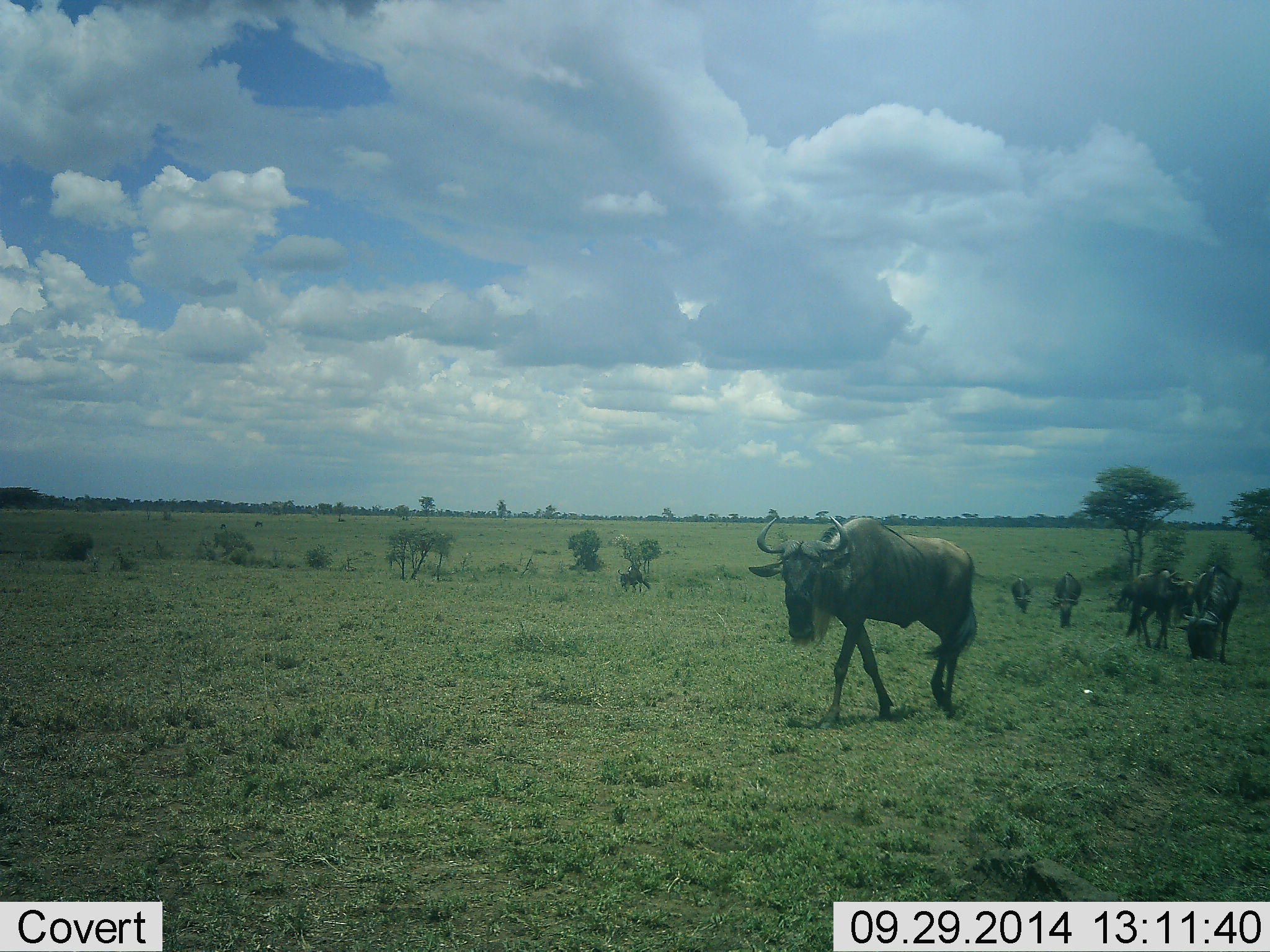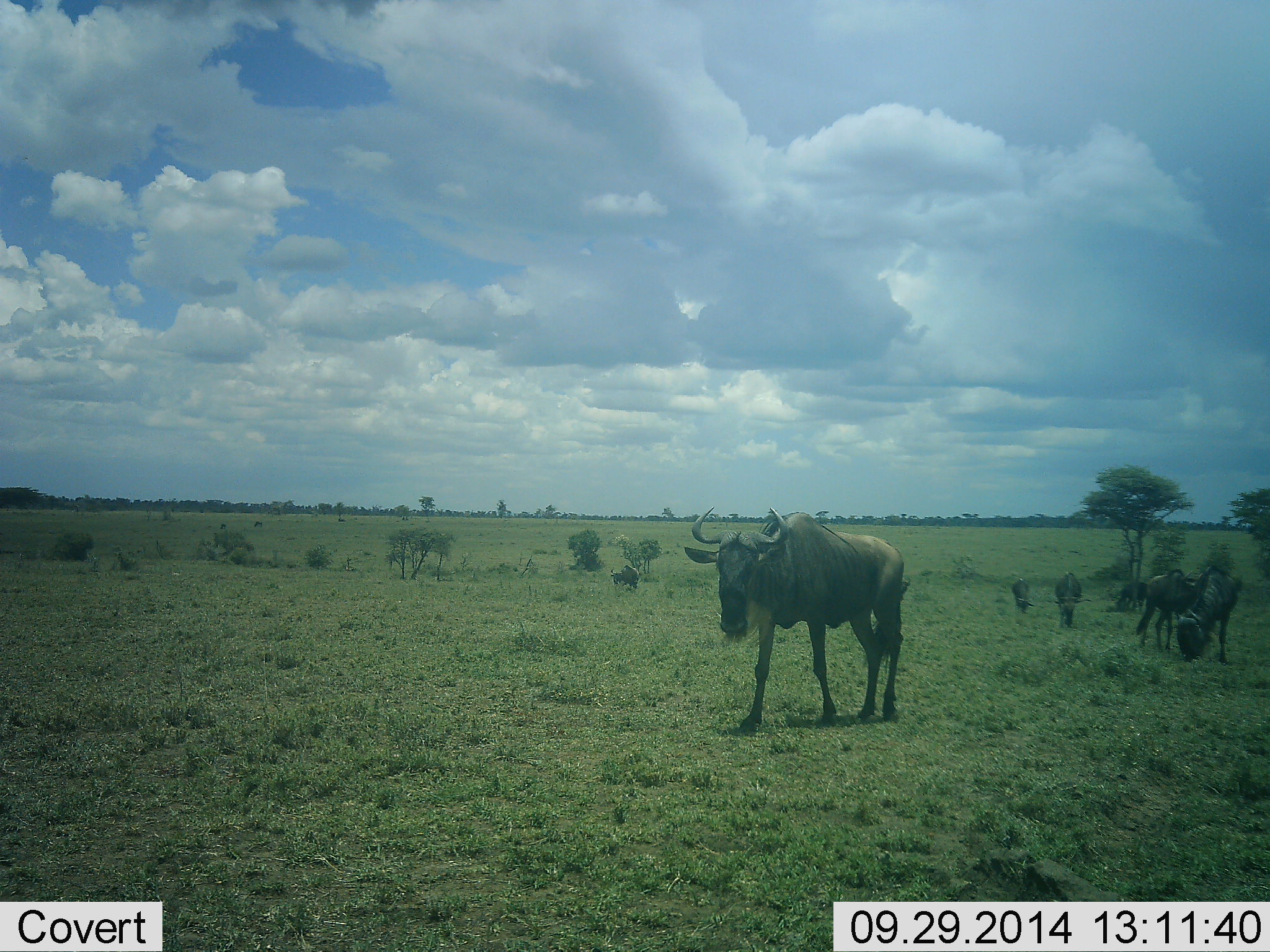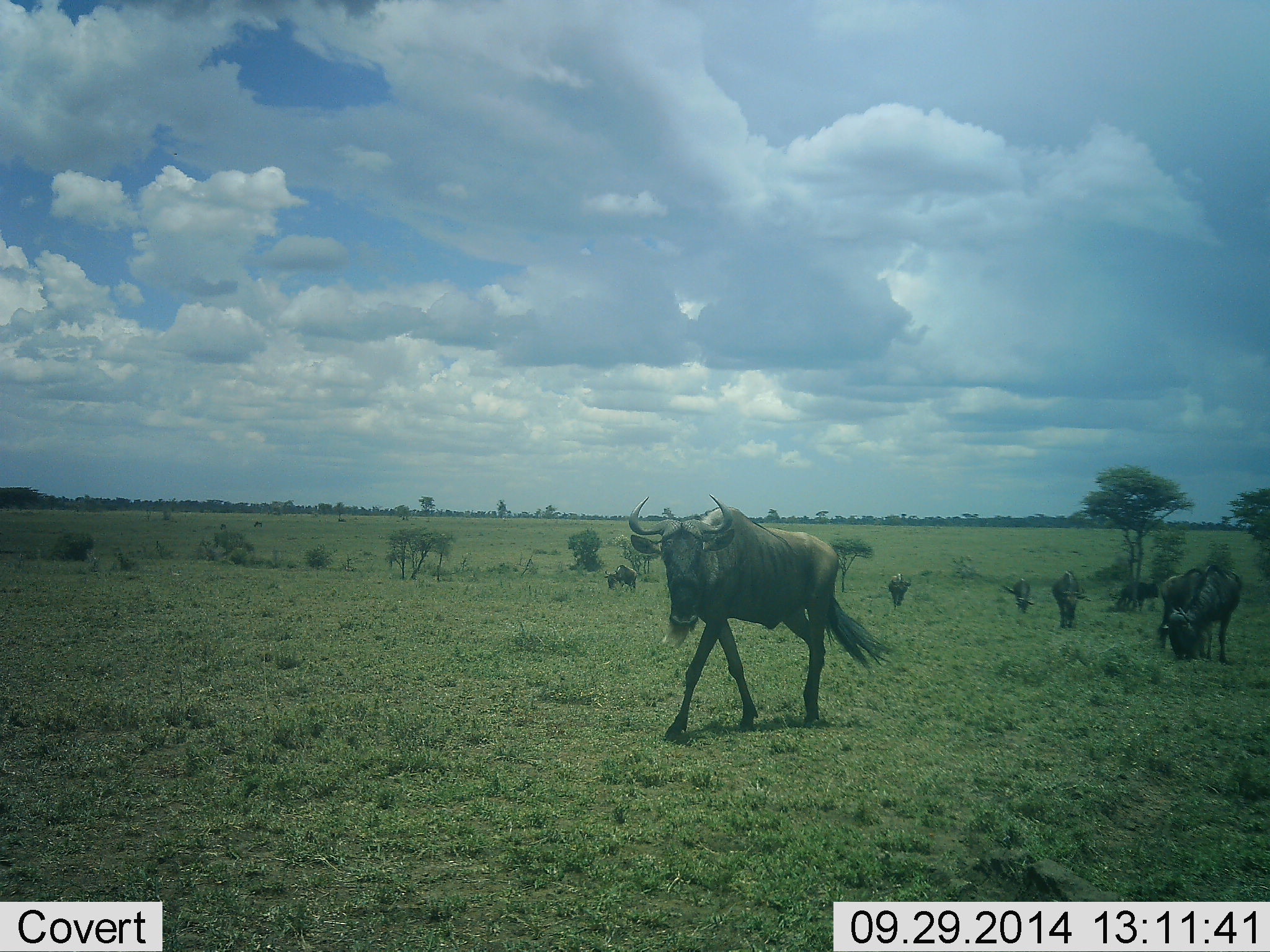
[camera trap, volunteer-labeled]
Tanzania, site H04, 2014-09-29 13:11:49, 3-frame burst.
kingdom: Animalia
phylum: Chordata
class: Mammalia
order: Artiodactyla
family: Bovidae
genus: Connochaetes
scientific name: Connochaetes taurinus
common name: blue wildebeest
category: wildebeest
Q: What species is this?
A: Wildebeest (blue wildebeest) (Connochaetes taurinus).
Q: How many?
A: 7.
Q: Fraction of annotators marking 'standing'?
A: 40%.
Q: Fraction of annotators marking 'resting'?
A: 0%.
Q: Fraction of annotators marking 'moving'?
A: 70%.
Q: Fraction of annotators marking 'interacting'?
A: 0%.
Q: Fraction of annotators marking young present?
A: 0%.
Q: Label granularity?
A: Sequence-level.